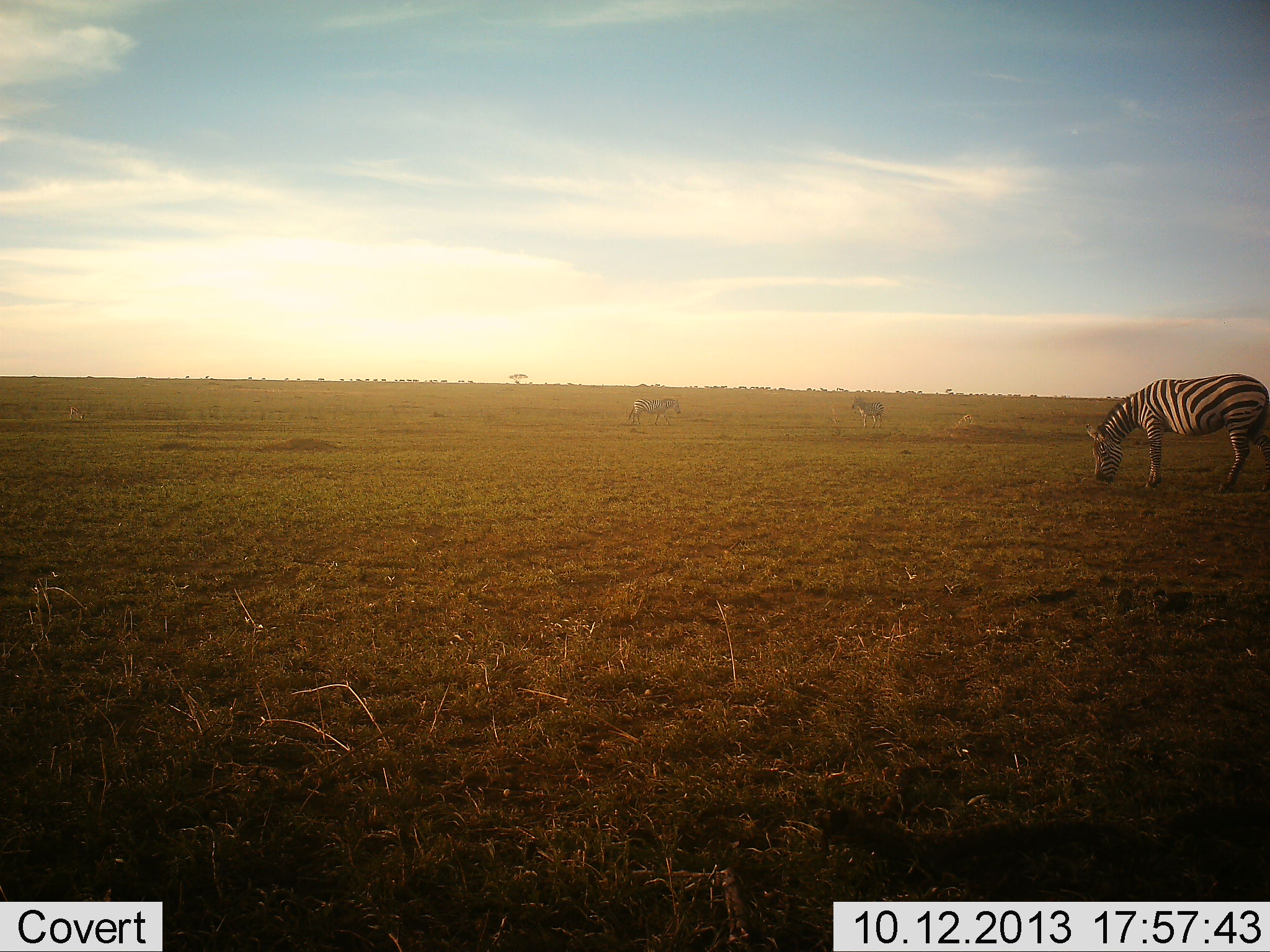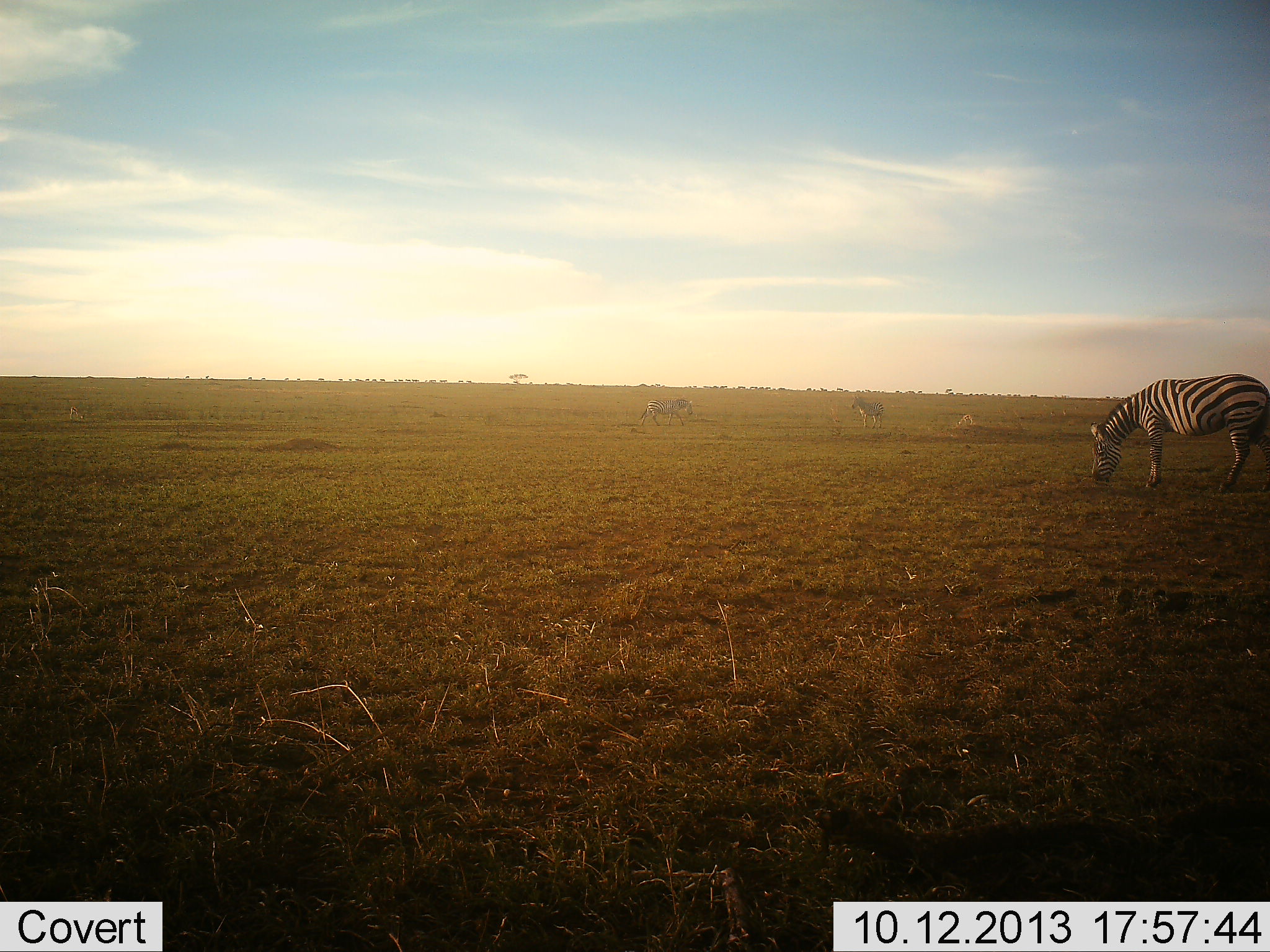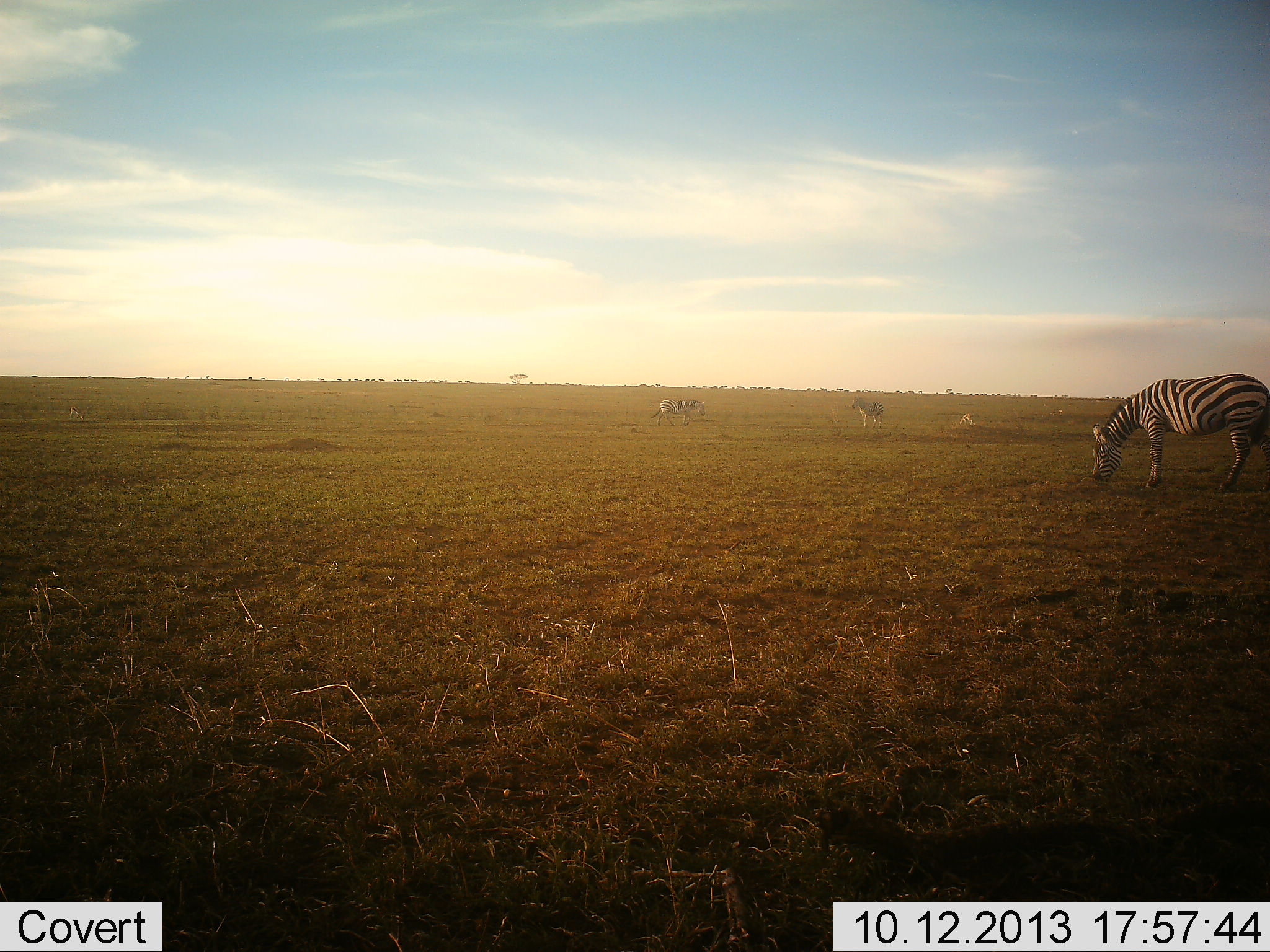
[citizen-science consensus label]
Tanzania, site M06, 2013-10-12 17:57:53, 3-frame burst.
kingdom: Animalia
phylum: Chordata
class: Mammalia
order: Perissodactyla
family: Equidae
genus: Equus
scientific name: Equus quagga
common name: plains zebra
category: zebra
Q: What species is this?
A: Zebra (plains zebra) (Equus quagga).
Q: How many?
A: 3.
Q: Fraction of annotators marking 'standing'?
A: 40%.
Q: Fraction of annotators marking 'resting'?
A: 10%.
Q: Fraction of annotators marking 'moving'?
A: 50%.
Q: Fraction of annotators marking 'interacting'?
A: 0%.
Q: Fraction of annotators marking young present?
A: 0%.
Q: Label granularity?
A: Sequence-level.